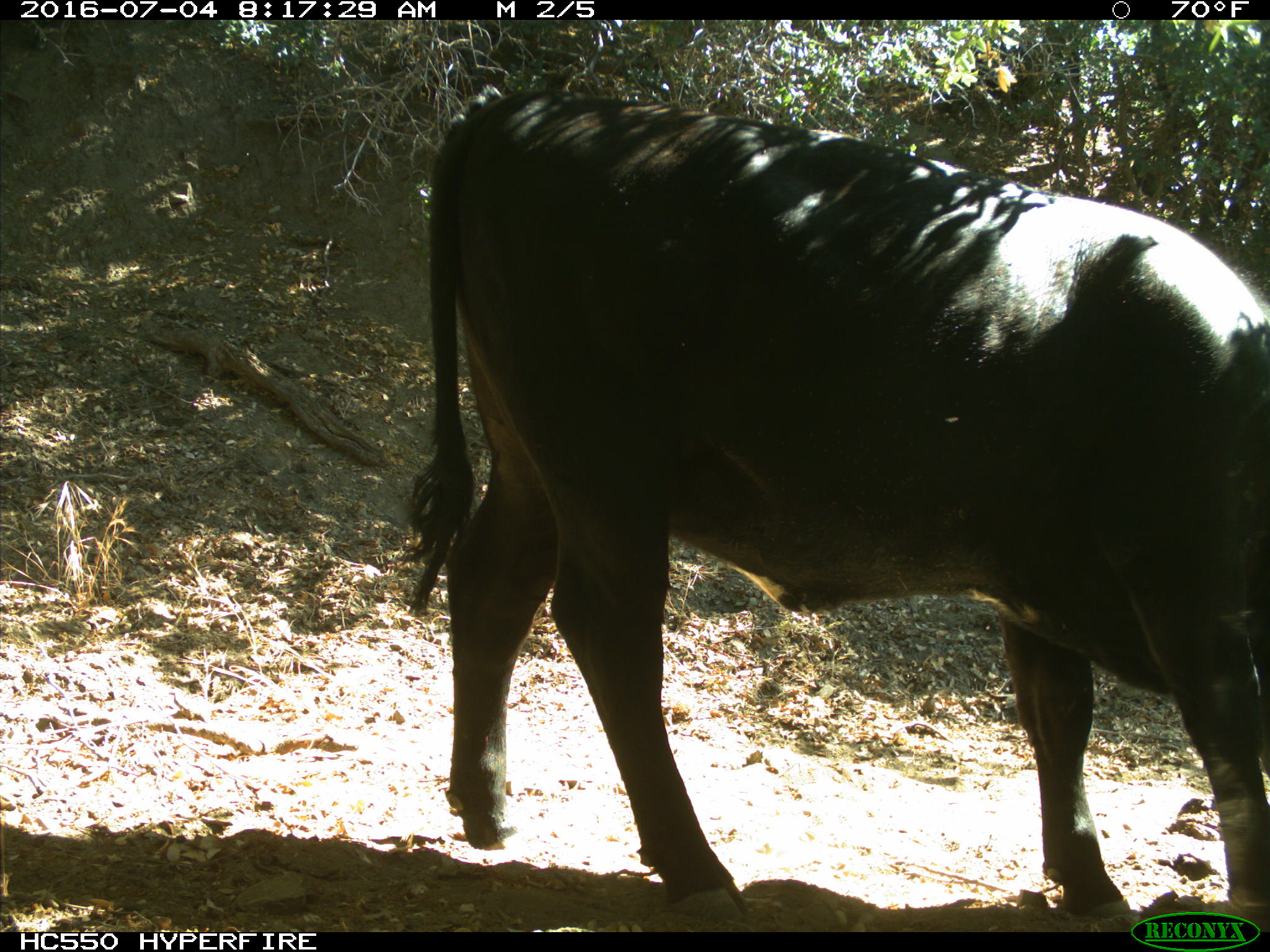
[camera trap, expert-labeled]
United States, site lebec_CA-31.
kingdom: Animalia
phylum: Chordata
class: Mammalia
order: Artiodactyla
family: Bovidae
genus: Bos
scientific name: Bos taurus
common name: domestic cow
Bos taurus (domestic cow).